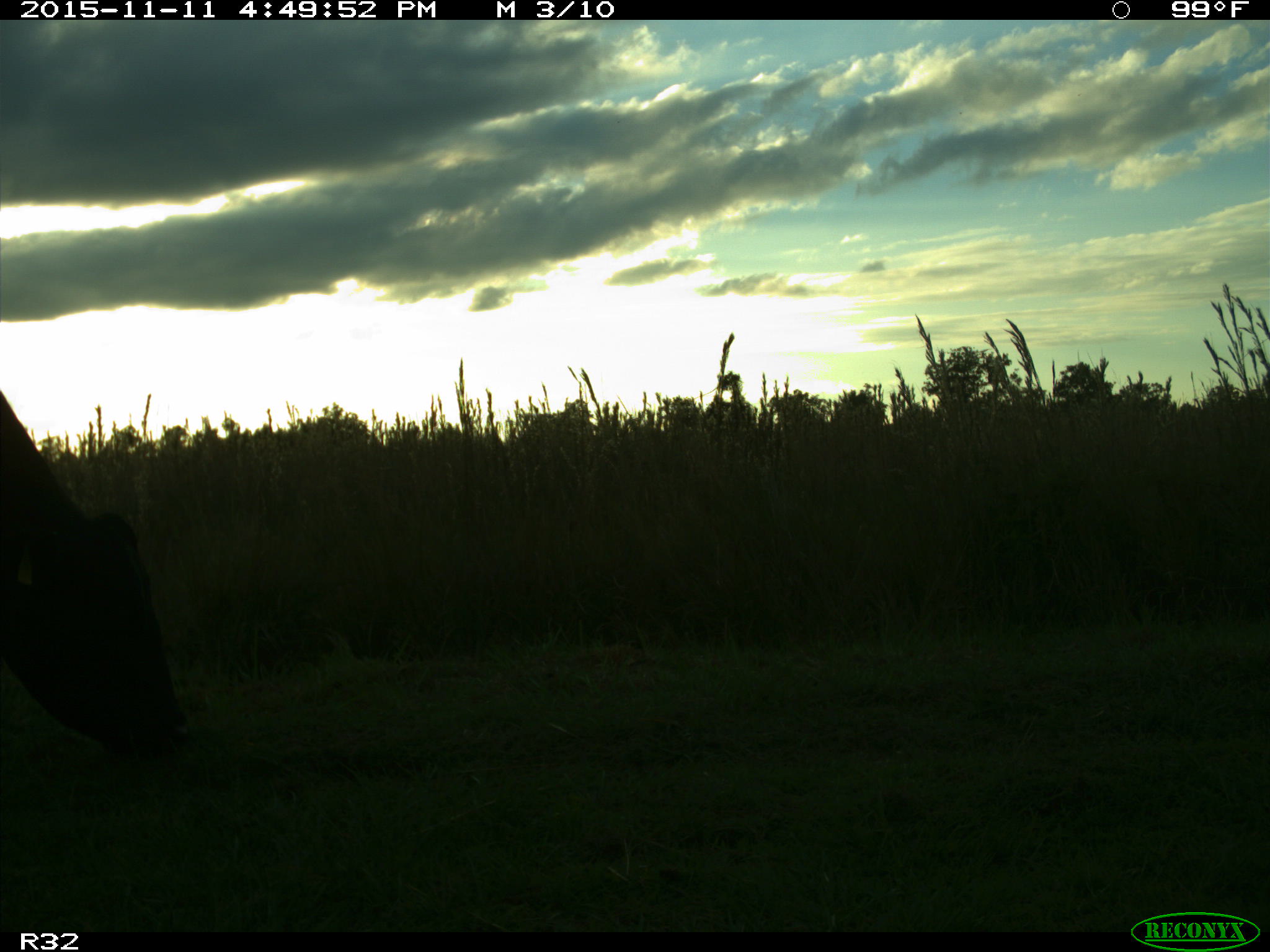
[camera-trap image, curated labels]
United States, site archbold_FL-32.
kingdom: Animalia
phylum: Chordata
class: Mammalia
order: Artiodactyla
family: Bovidae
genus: Bos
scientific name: Bos taurus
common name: domestic cow